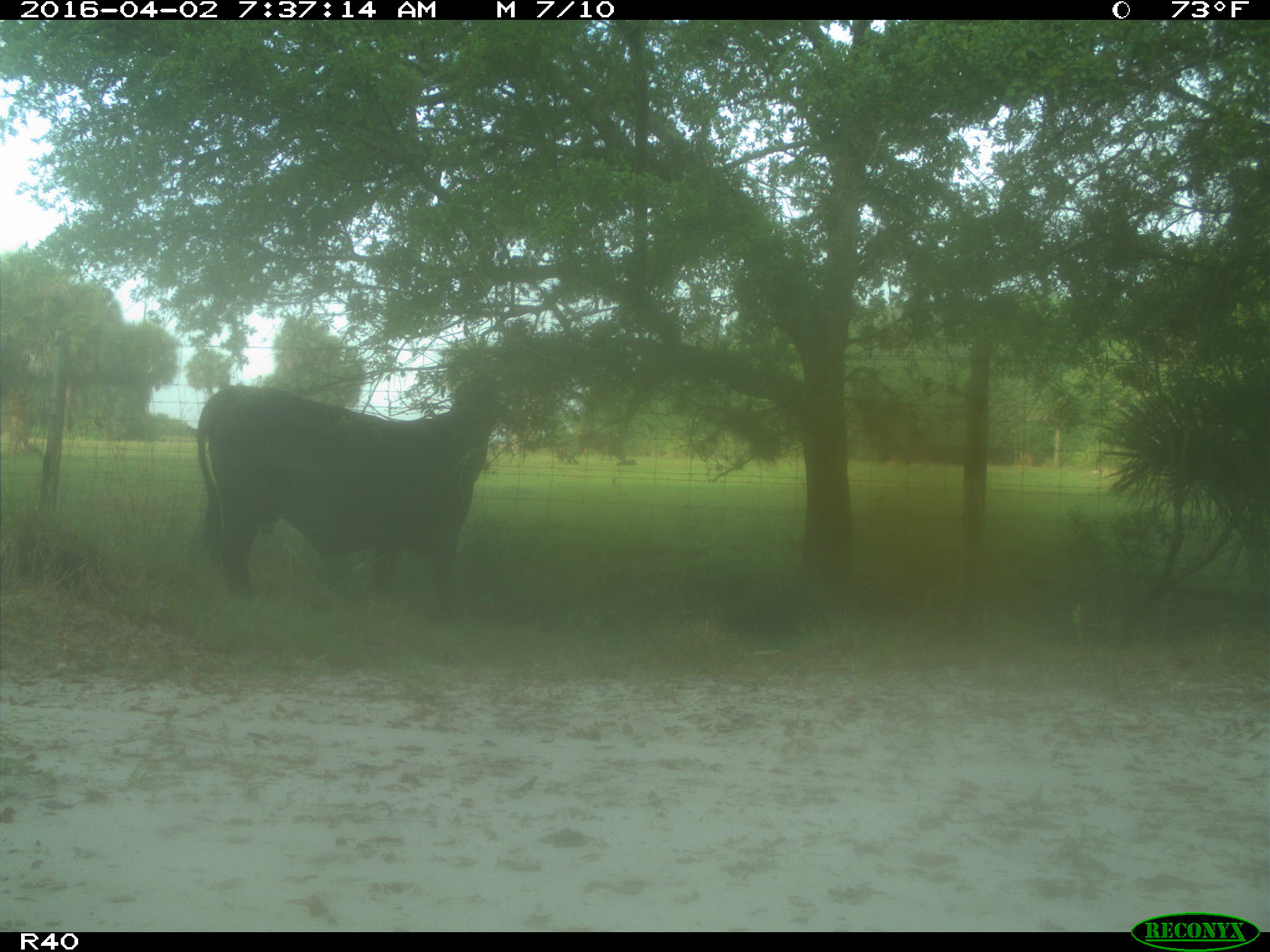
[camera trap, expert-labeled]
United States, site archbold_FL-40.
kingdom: Animalia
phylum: Chordata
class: Mammalia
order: Artiodactyla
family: Bovidae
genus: Bos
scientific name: Bos taurus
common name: domestic cow